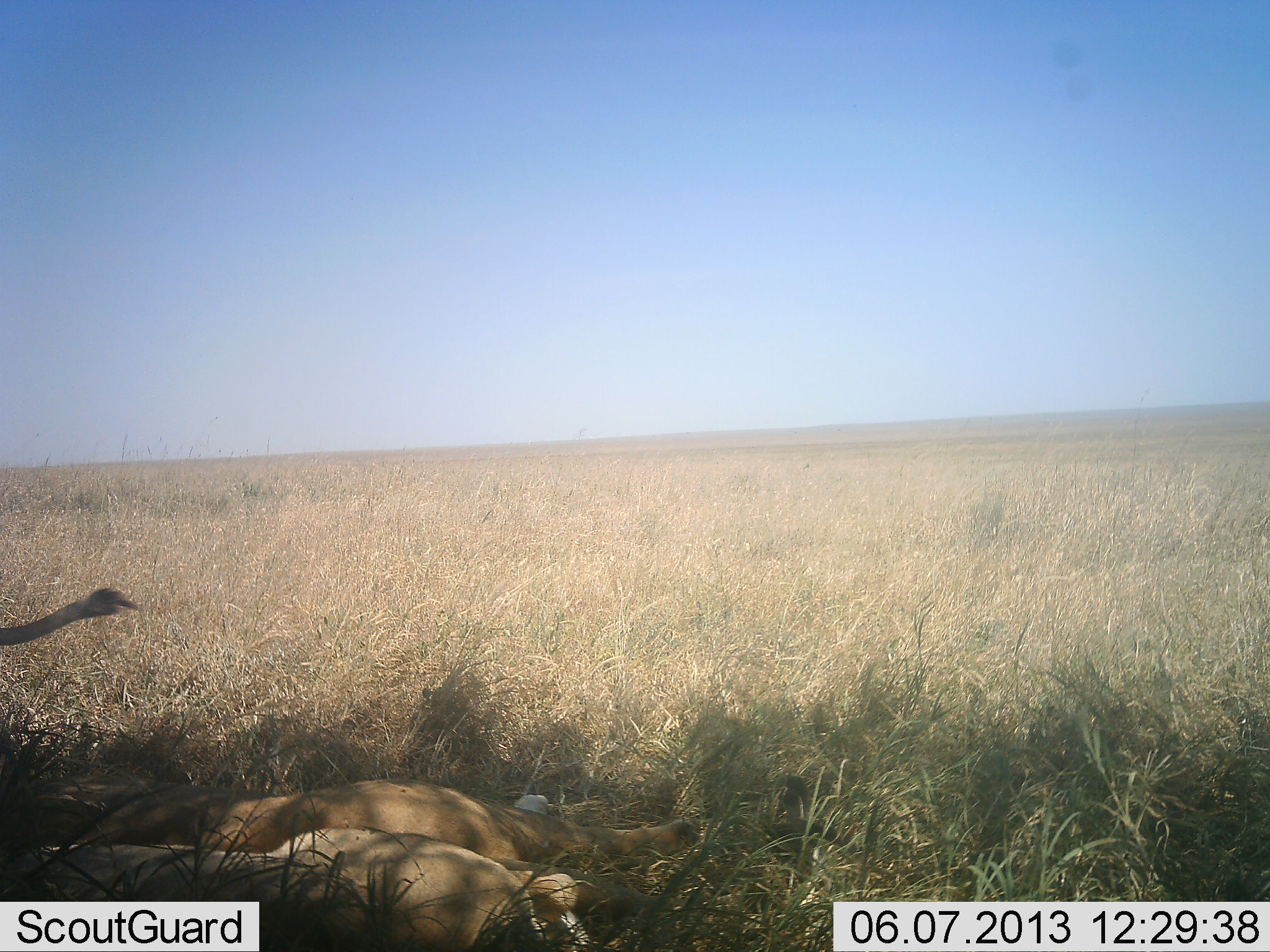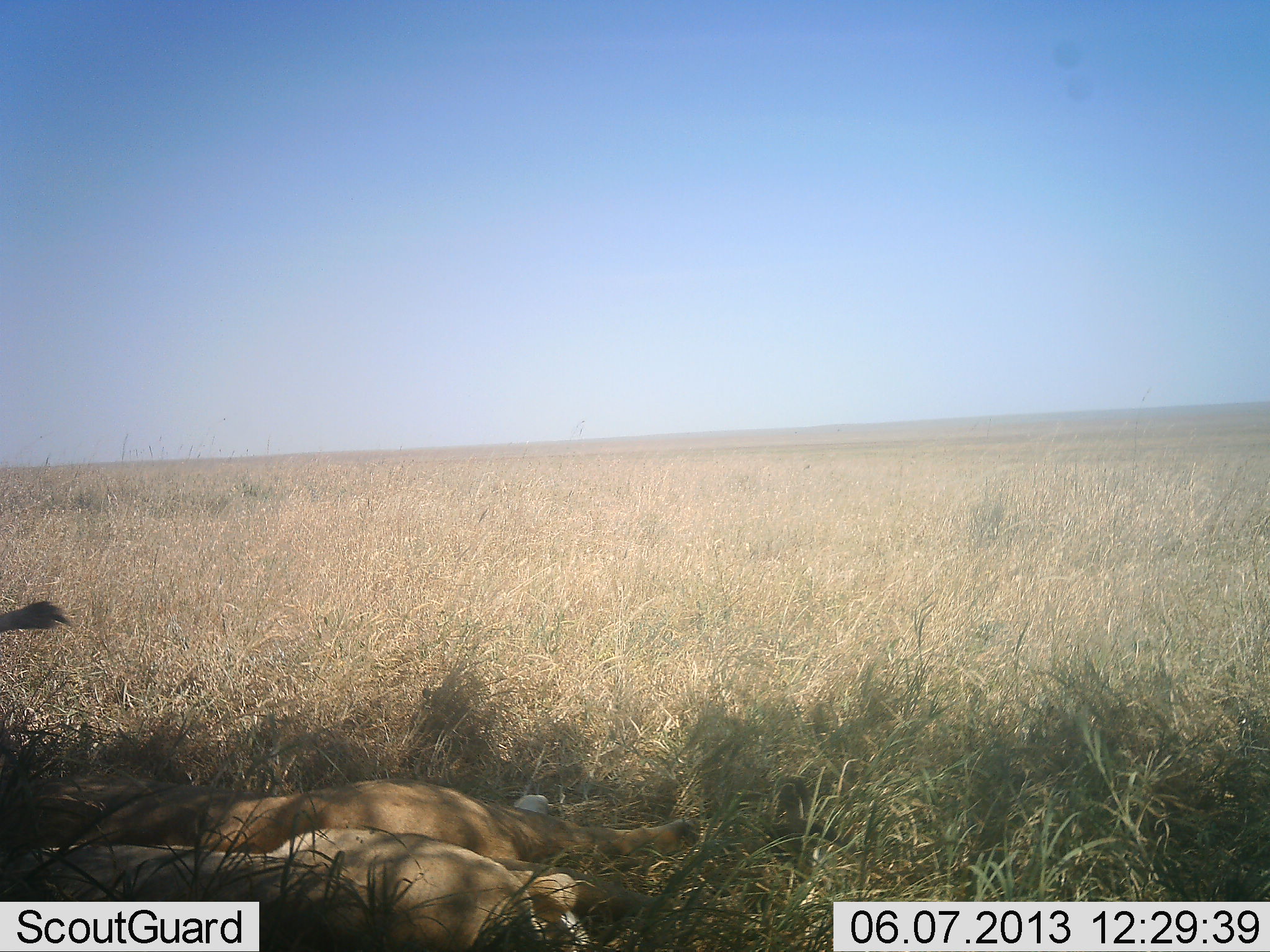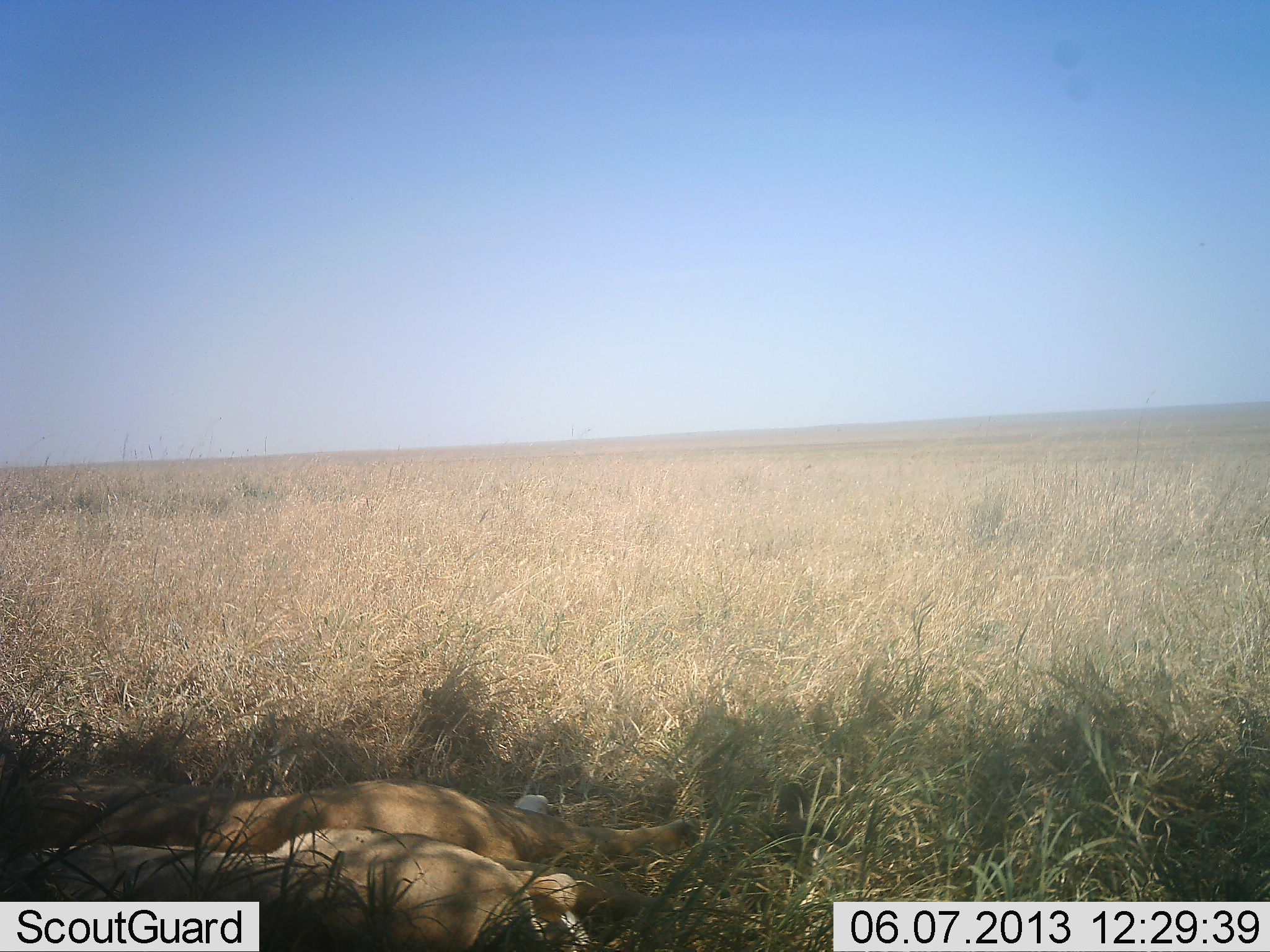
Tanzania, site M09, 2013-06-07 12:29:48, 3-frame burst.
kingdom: Animalia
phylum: Chordata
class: Mammalia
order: Carnivora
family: Felidae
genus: Panthera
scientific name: Panthera leo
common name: lion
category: lionfemale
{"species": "lionfemale (lion) (Panthera leo)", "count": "3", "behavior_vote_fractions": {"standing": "12%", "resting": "88%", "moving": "24%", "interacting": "6%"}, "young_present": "0%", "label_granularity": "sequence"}